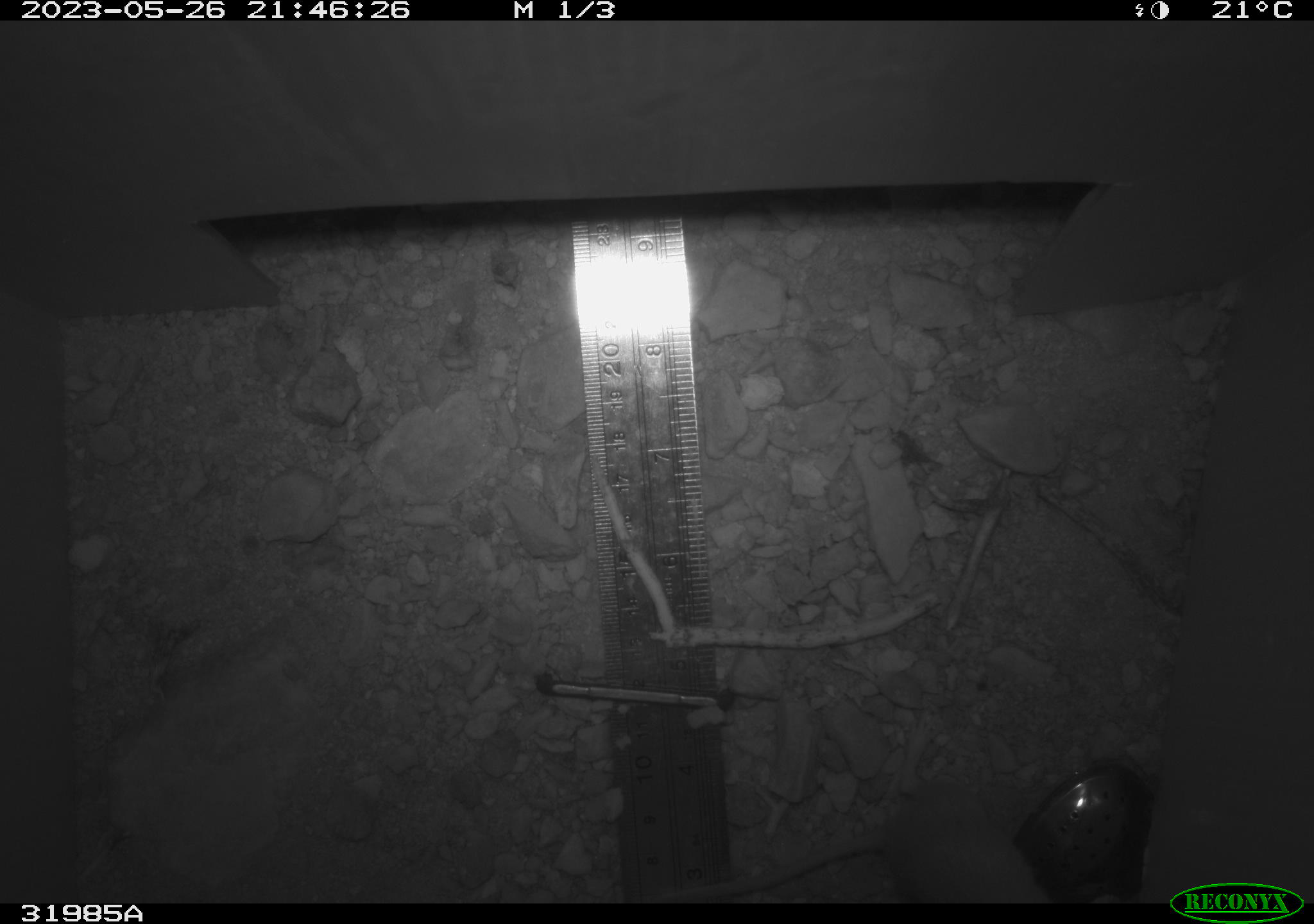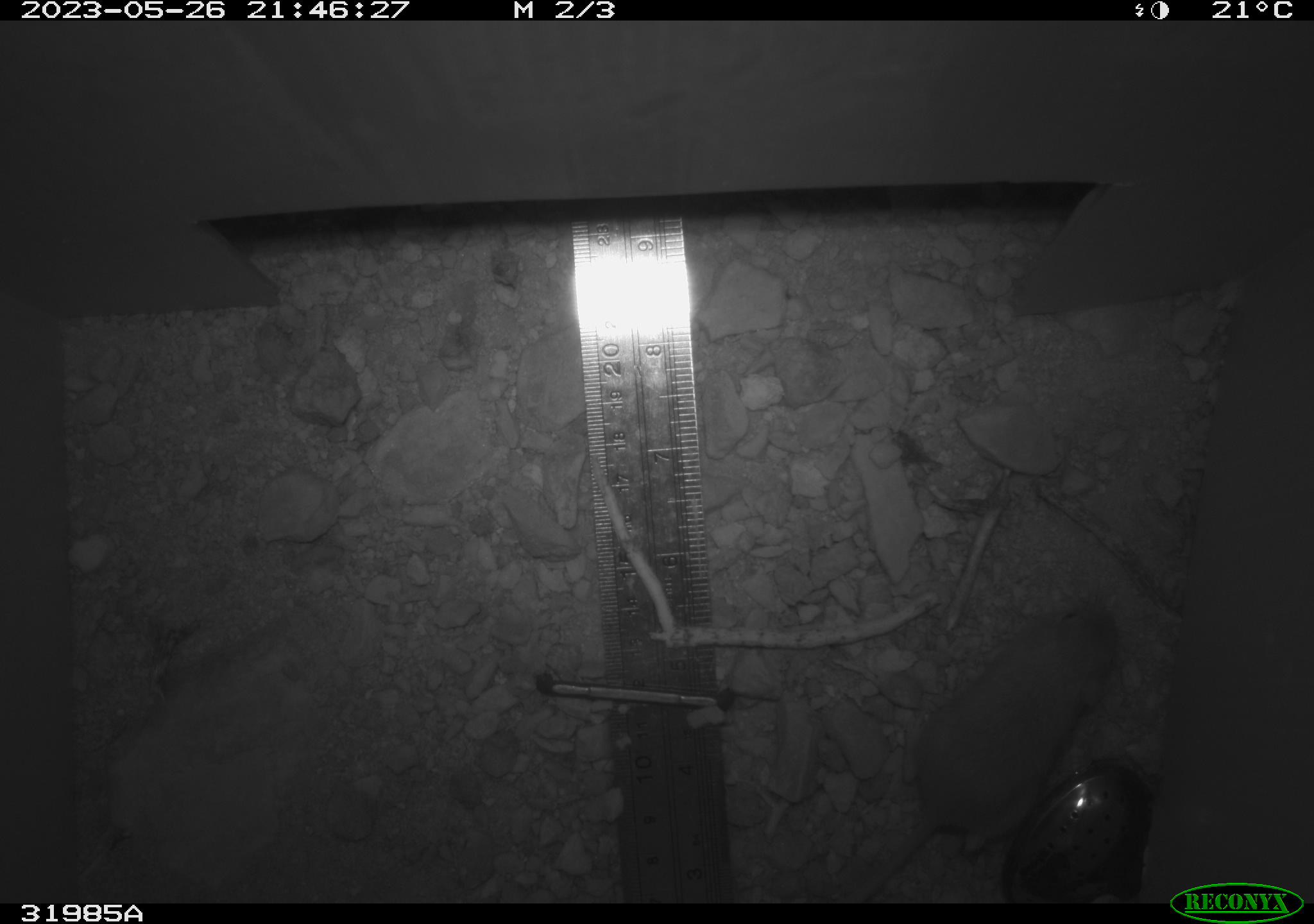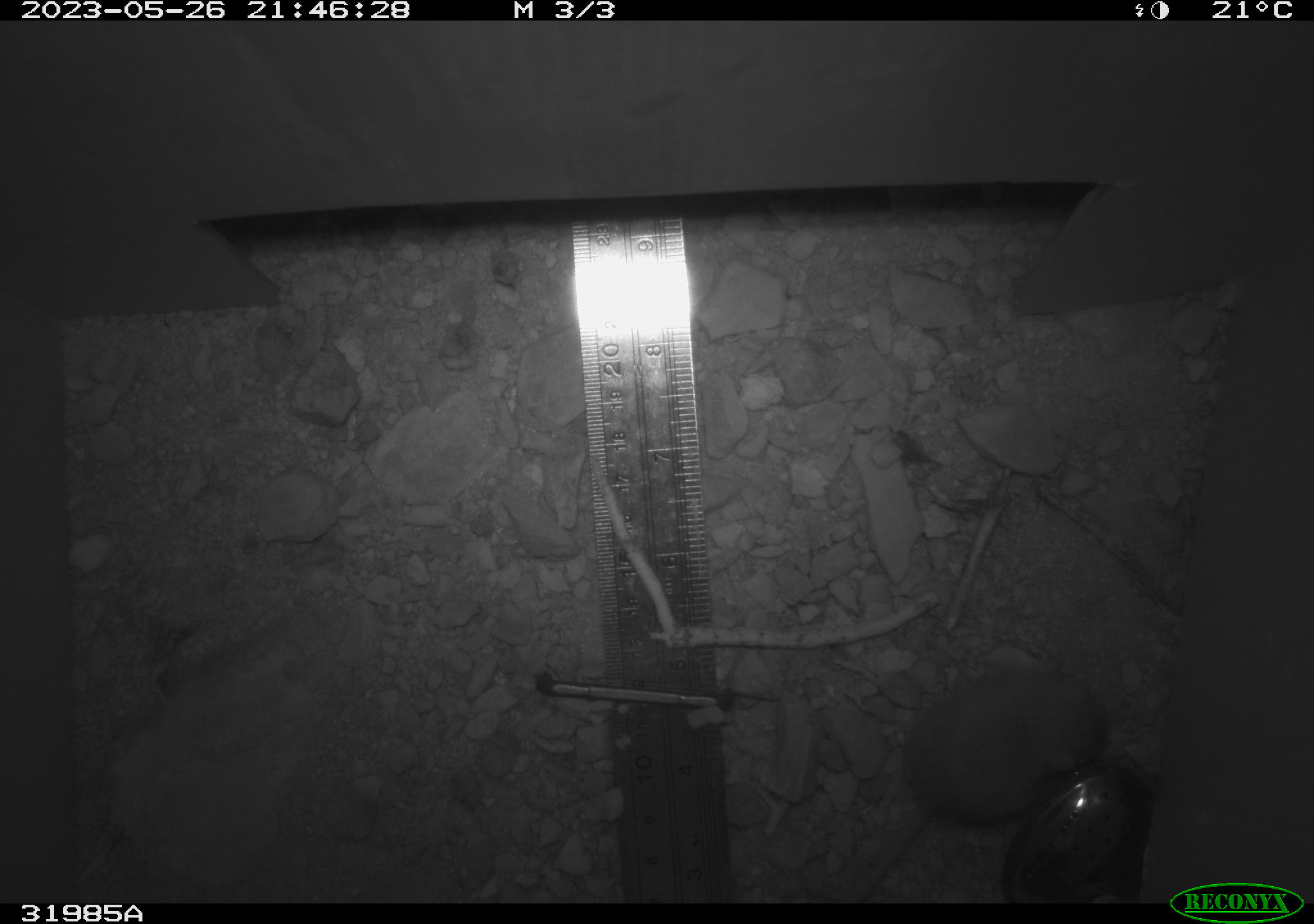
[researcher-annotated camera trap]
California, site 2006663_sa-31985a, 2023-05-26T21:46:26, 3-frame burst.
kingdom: Animalia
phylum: Chordata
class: Mammalia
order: Rodentia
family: Heteromyidae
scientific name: Heteromyidae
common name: kangaroo rats and pocket mice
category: heteromyidae family